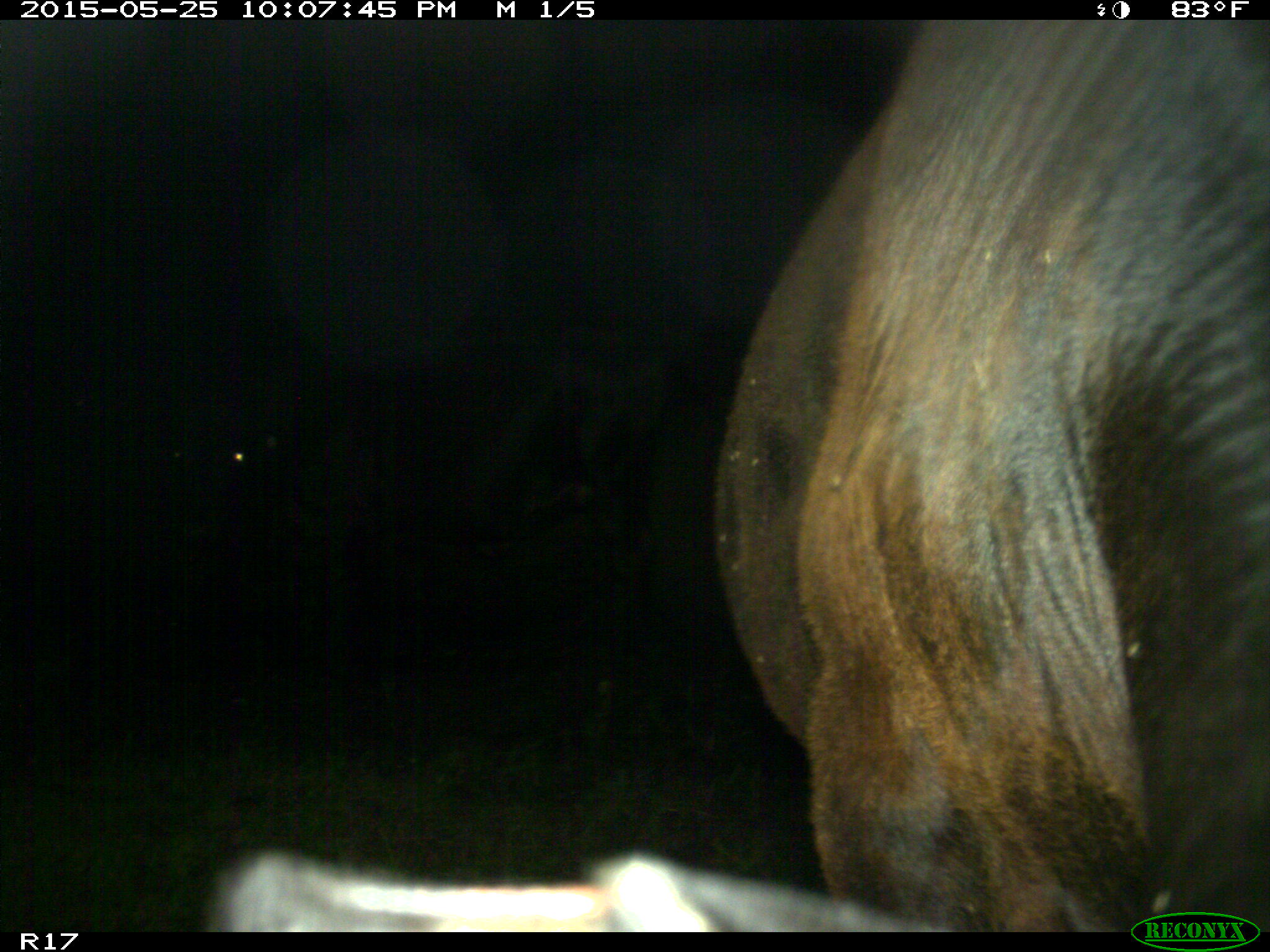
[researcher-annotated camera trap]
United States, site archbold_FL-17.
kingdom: Animalia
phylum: Chordata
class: Mammalia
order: Artiodactyla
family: Bovidae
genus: Bos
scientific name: Bos taurus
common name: domestic cow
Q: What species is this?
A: Bos taurus (domestic cow).